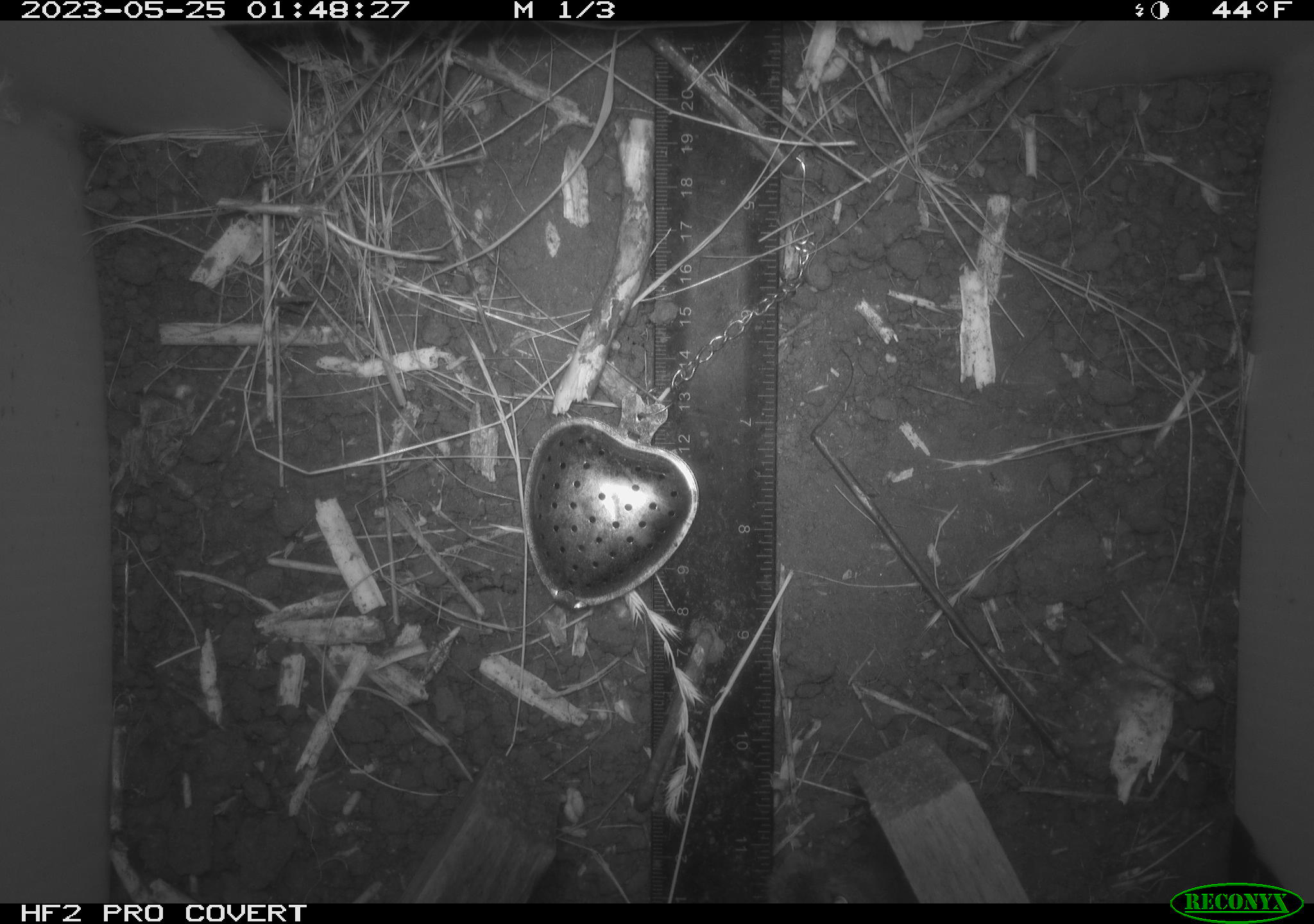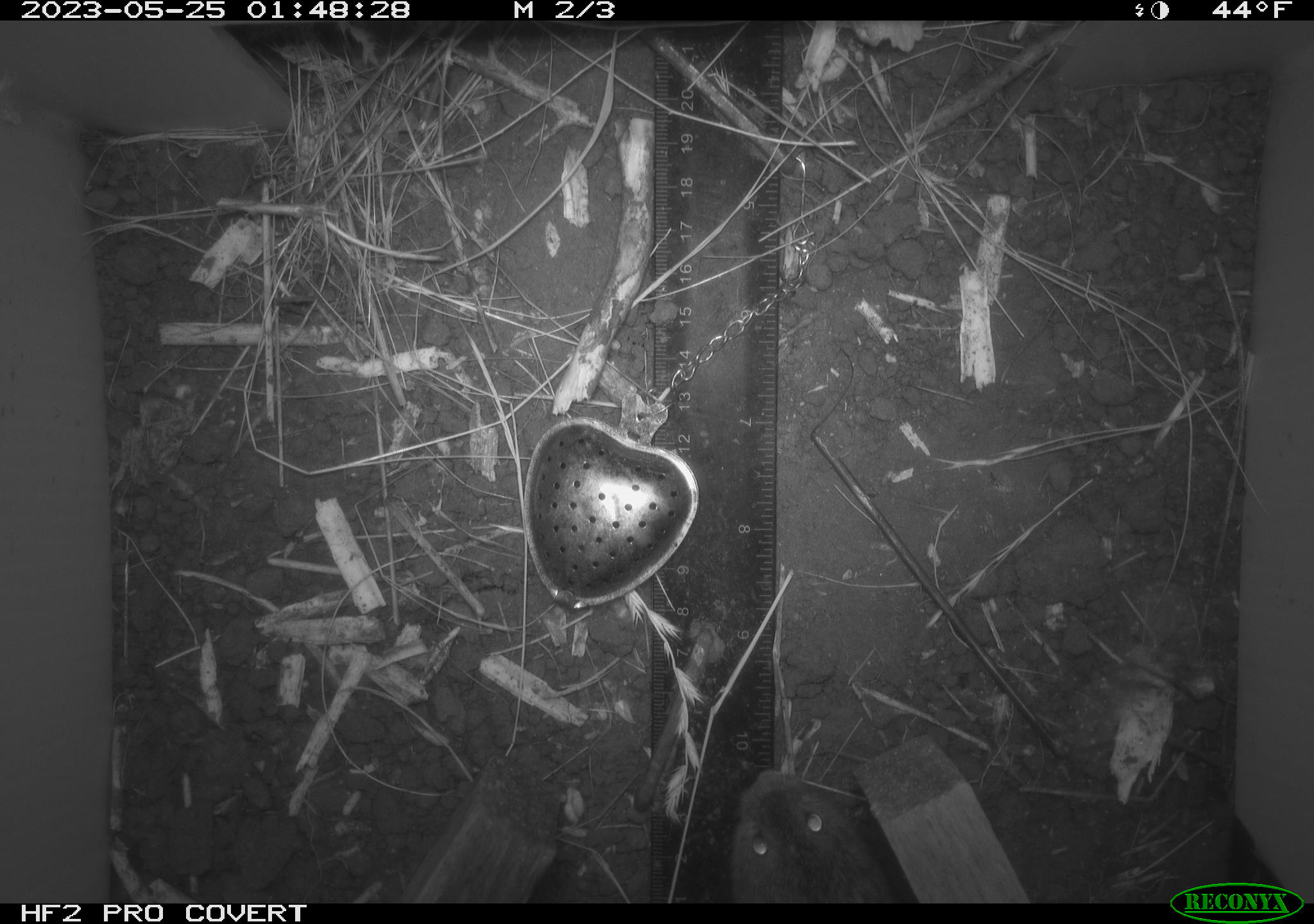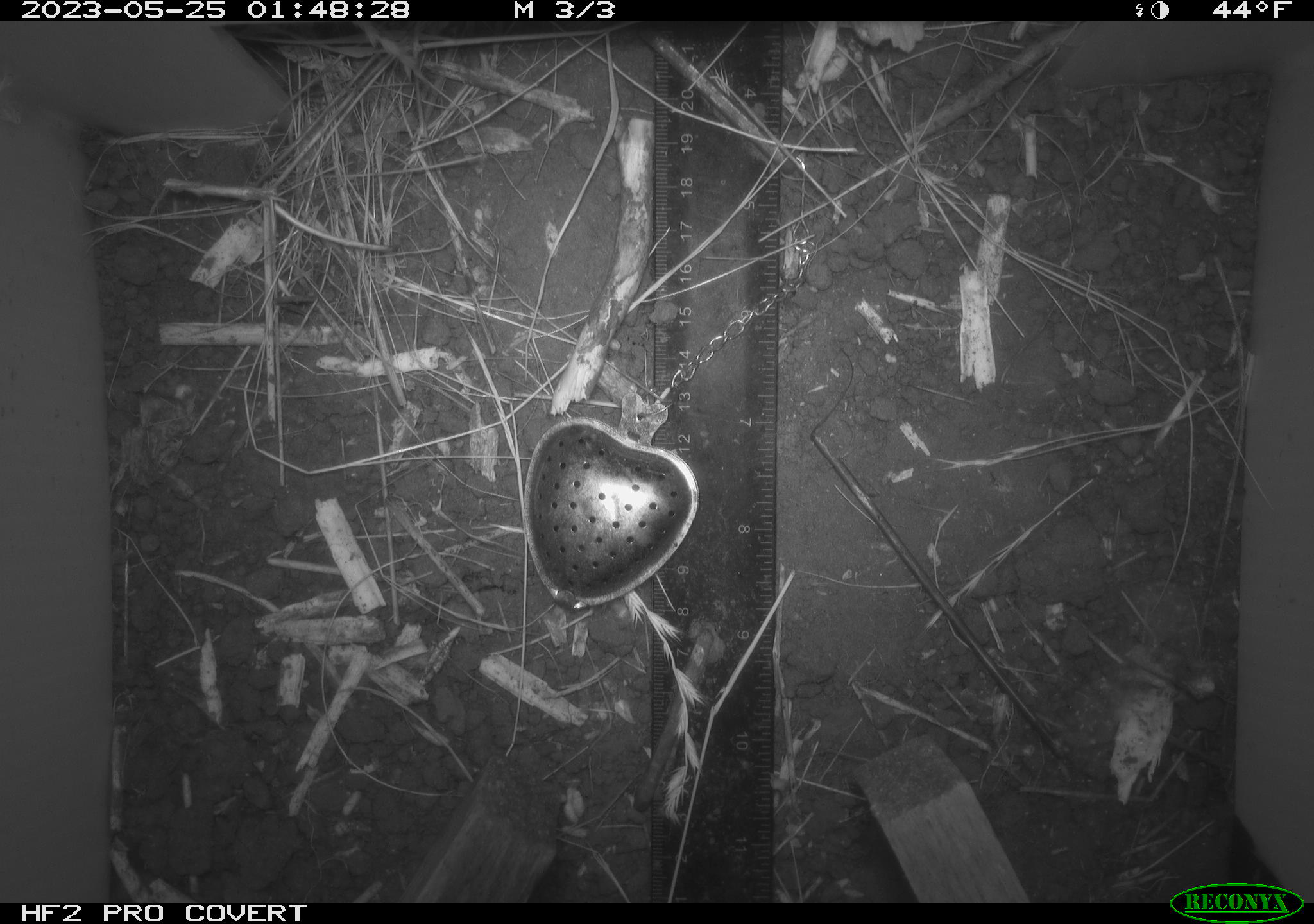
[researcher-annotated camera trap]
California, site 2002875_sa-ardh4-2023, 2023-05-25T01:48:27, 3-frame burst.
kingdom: Animalia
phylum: Chordata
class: Mammalia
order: Rodentia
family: Cricetidae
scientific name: Arvicolinae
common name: voles, lemmings, and muskrats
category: arvicolinae subfamily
Arvicolinae subfamily (voles, lemmings, and muskrats) (Arvicolinae).